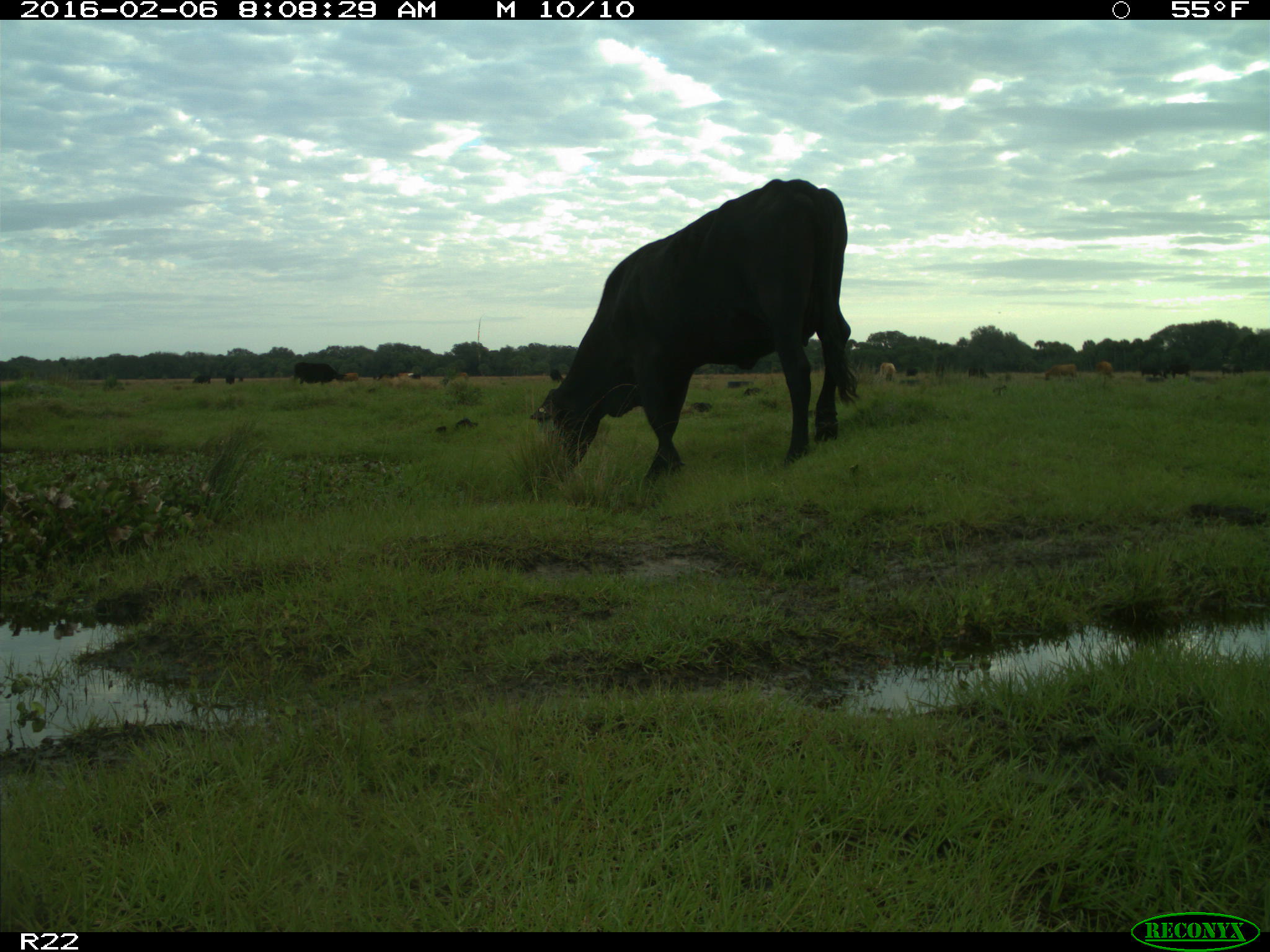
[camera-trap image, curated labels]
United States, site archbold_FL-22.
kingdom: Animalia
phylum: Chordata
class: Mammalia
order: Artiodactyla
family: Bovidae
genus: Bos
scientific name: Bos taurus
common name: domestic cow